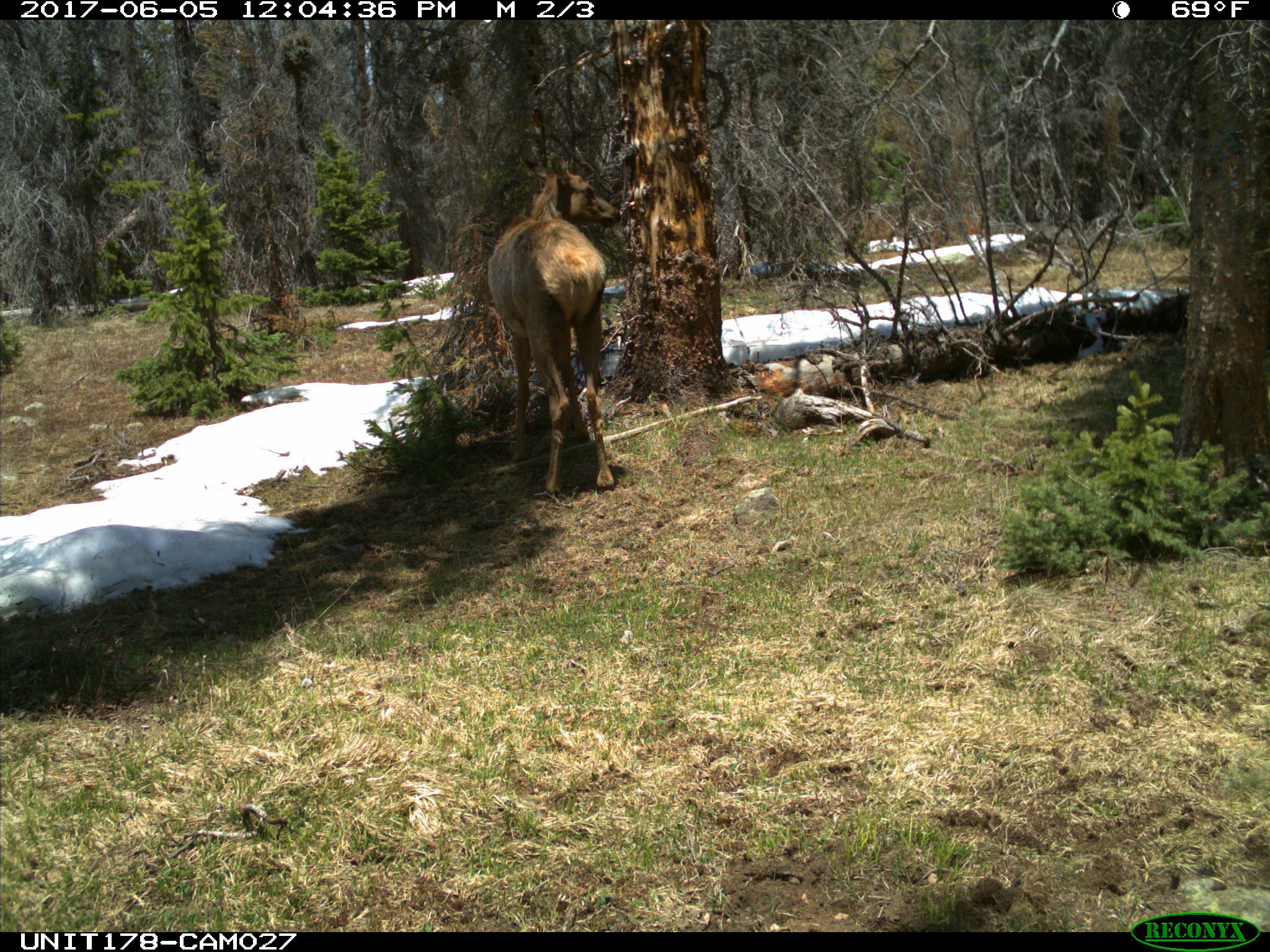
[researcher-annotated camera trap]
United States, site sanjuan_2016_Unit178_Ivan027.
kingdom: Animalia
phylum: Chordata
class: Mammalia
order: Artiodactyla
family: Cervidae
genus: Cervus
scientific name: Cervus elaphus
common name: red deer